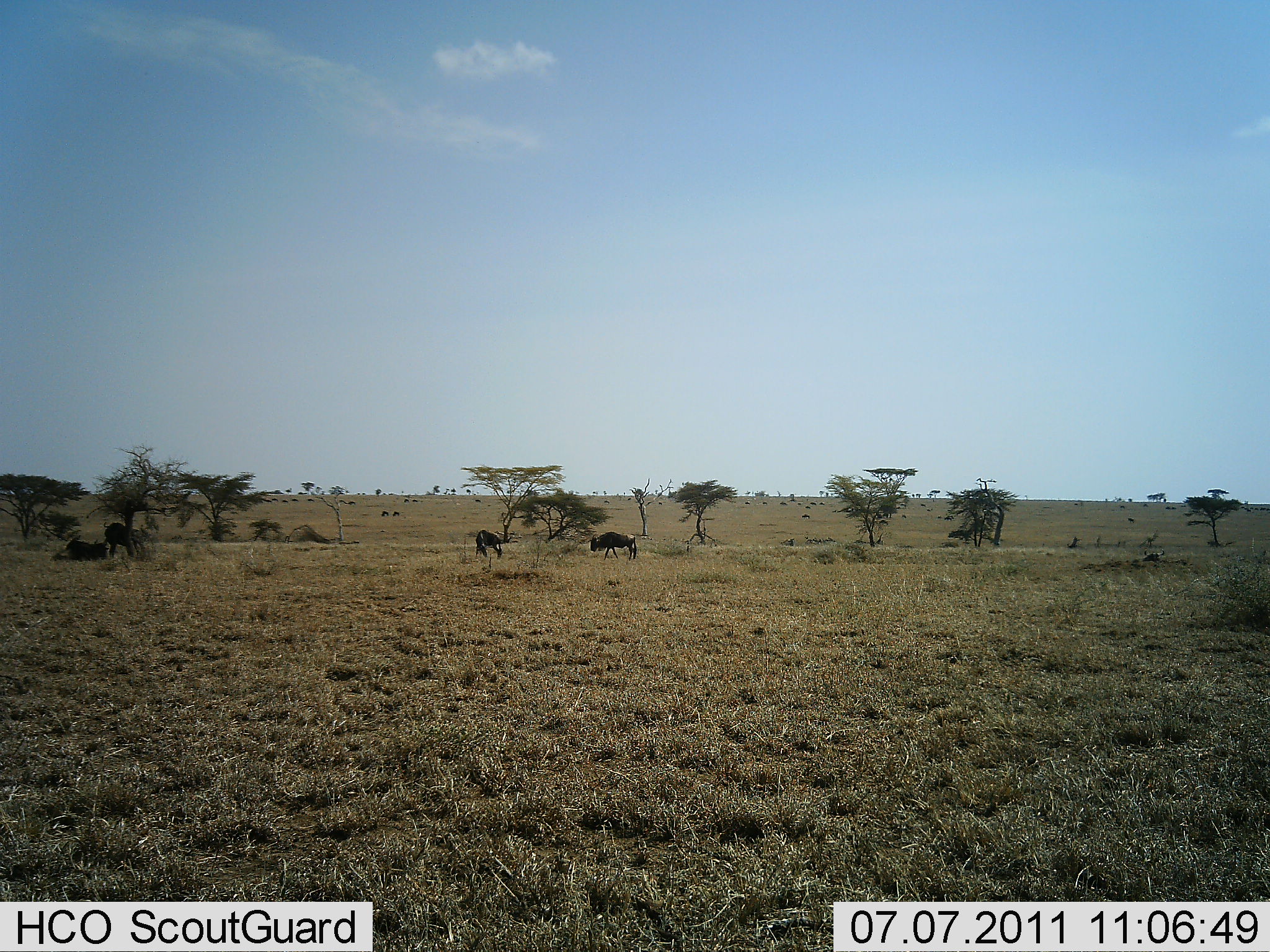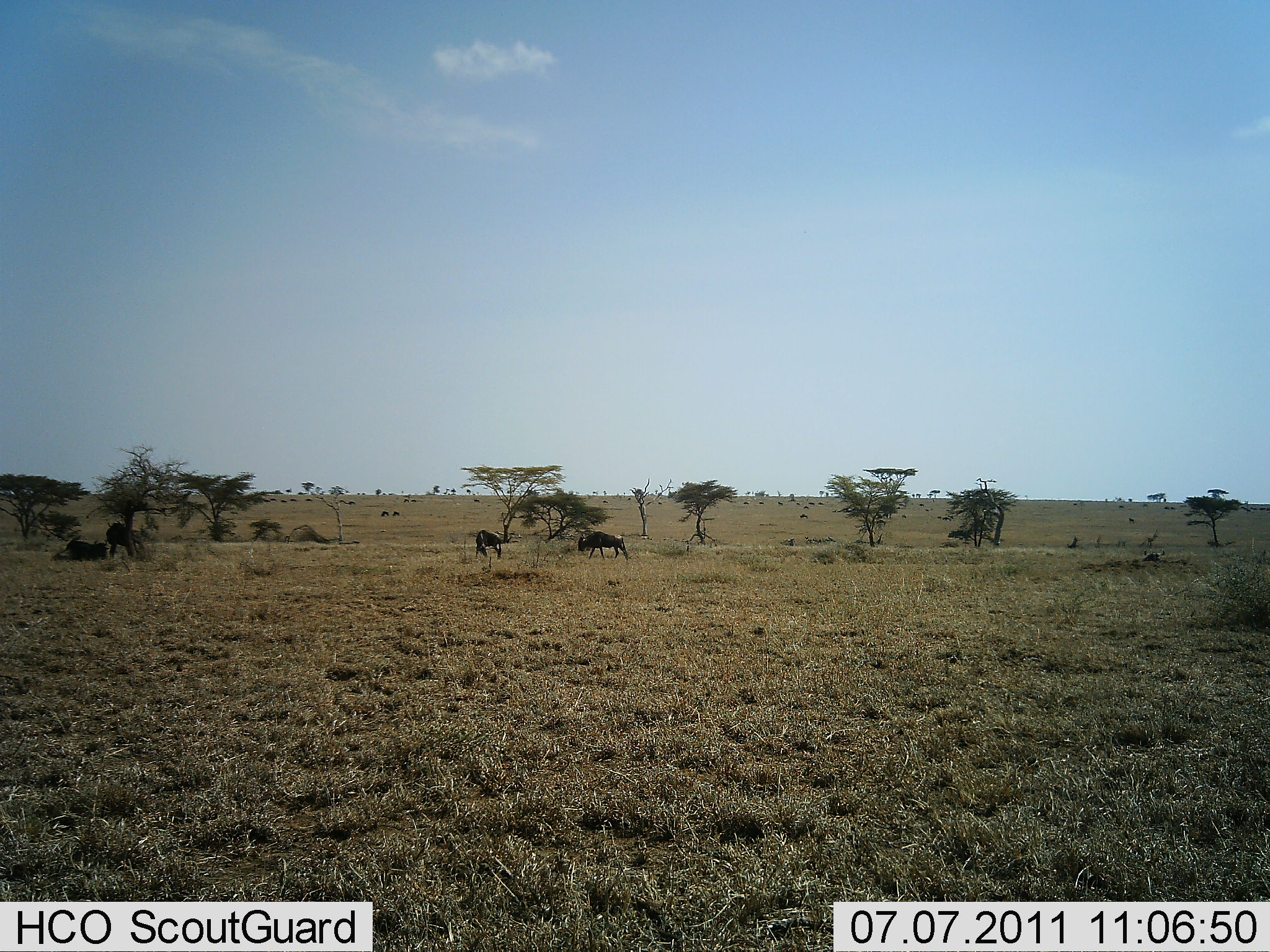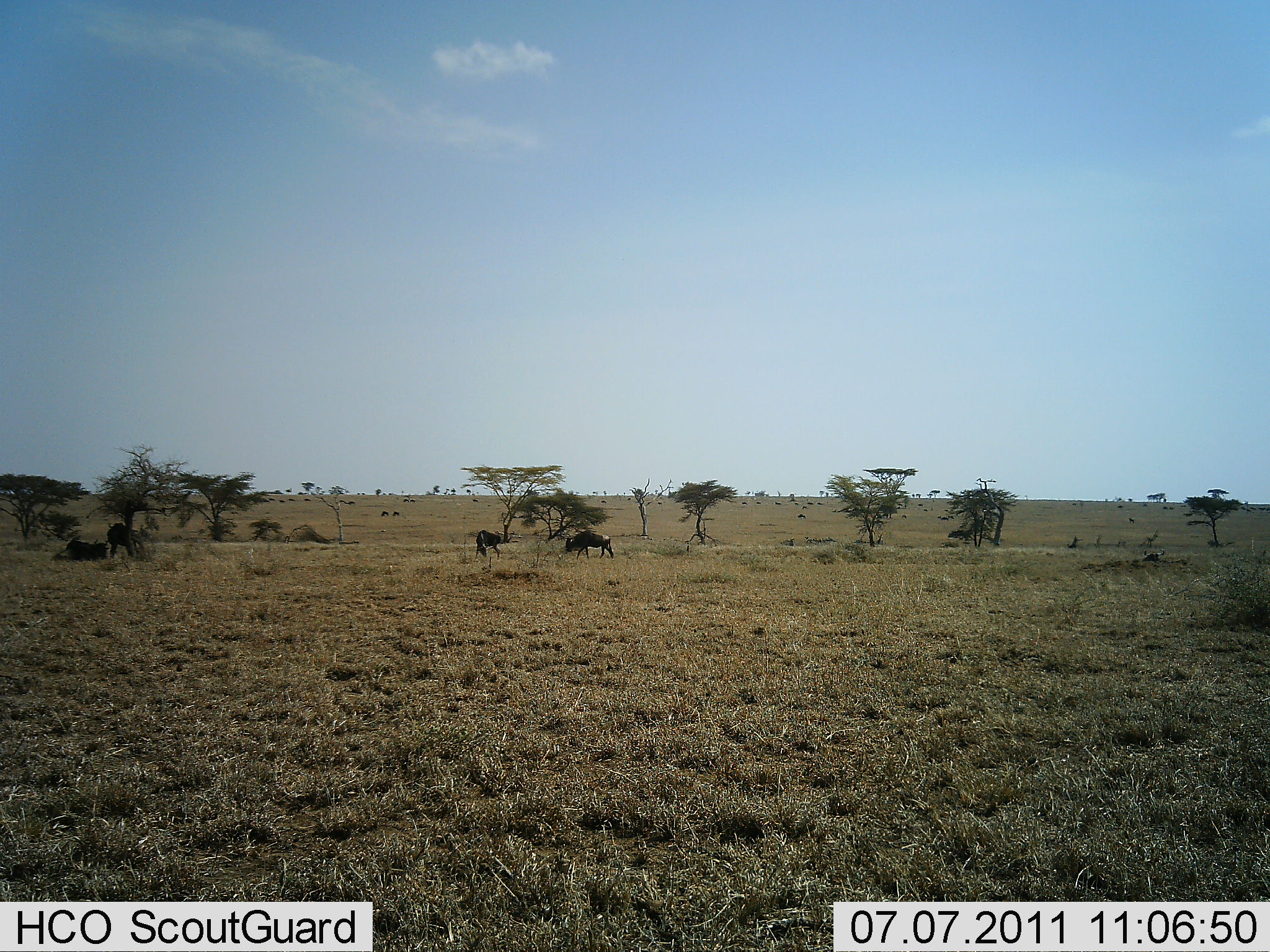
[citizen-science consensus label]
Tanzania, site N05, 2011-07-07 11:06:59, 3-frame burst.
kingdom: Animalia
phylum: Chordata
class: Mammalia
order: Artiodactyla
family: Bovidae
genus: Connochaetes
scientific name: Connochaetes taurinus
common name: blue wildebeest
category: wildebeest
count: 4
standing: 50%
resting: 70%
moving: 80%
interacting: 0%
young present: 0%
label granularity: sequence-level